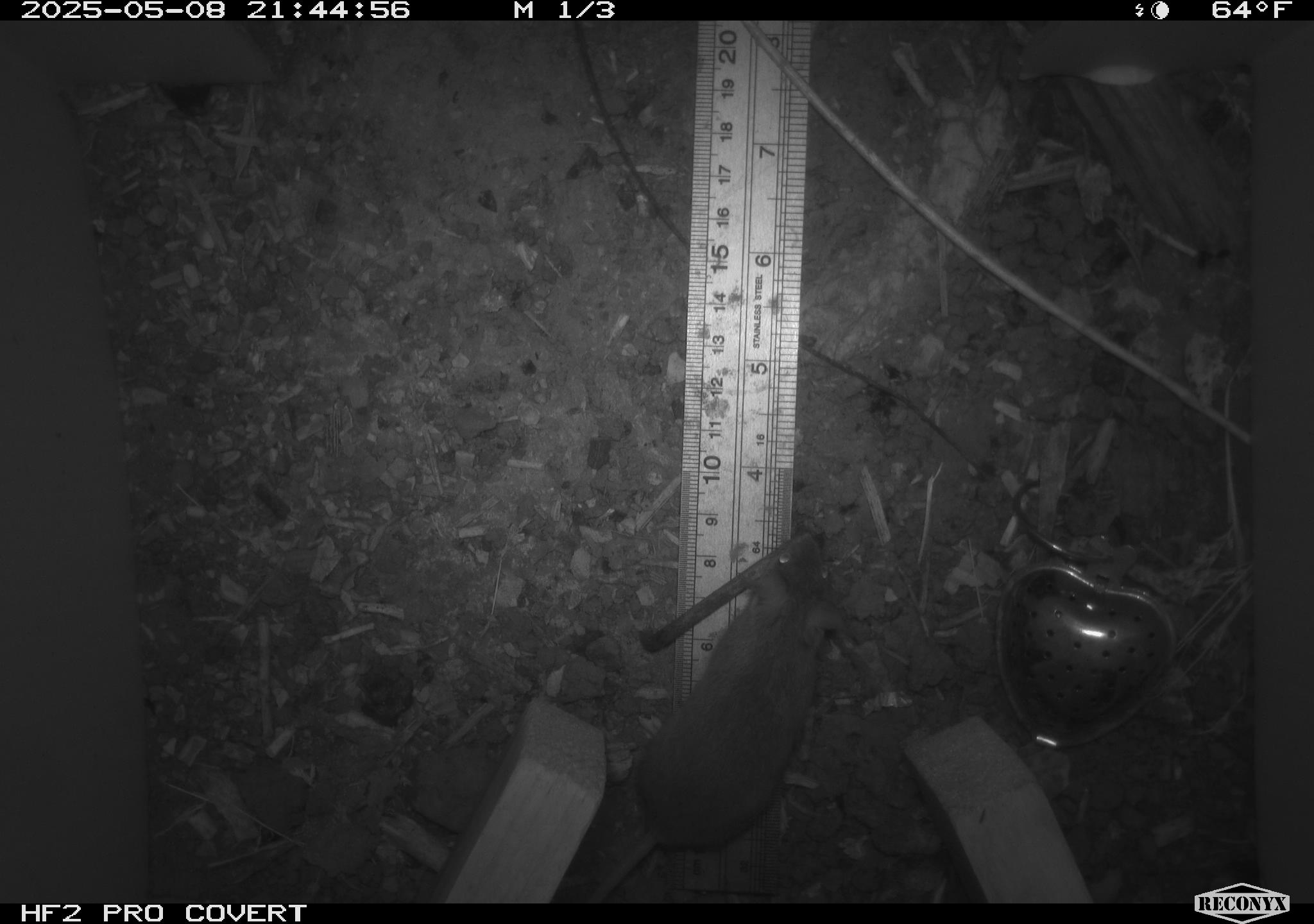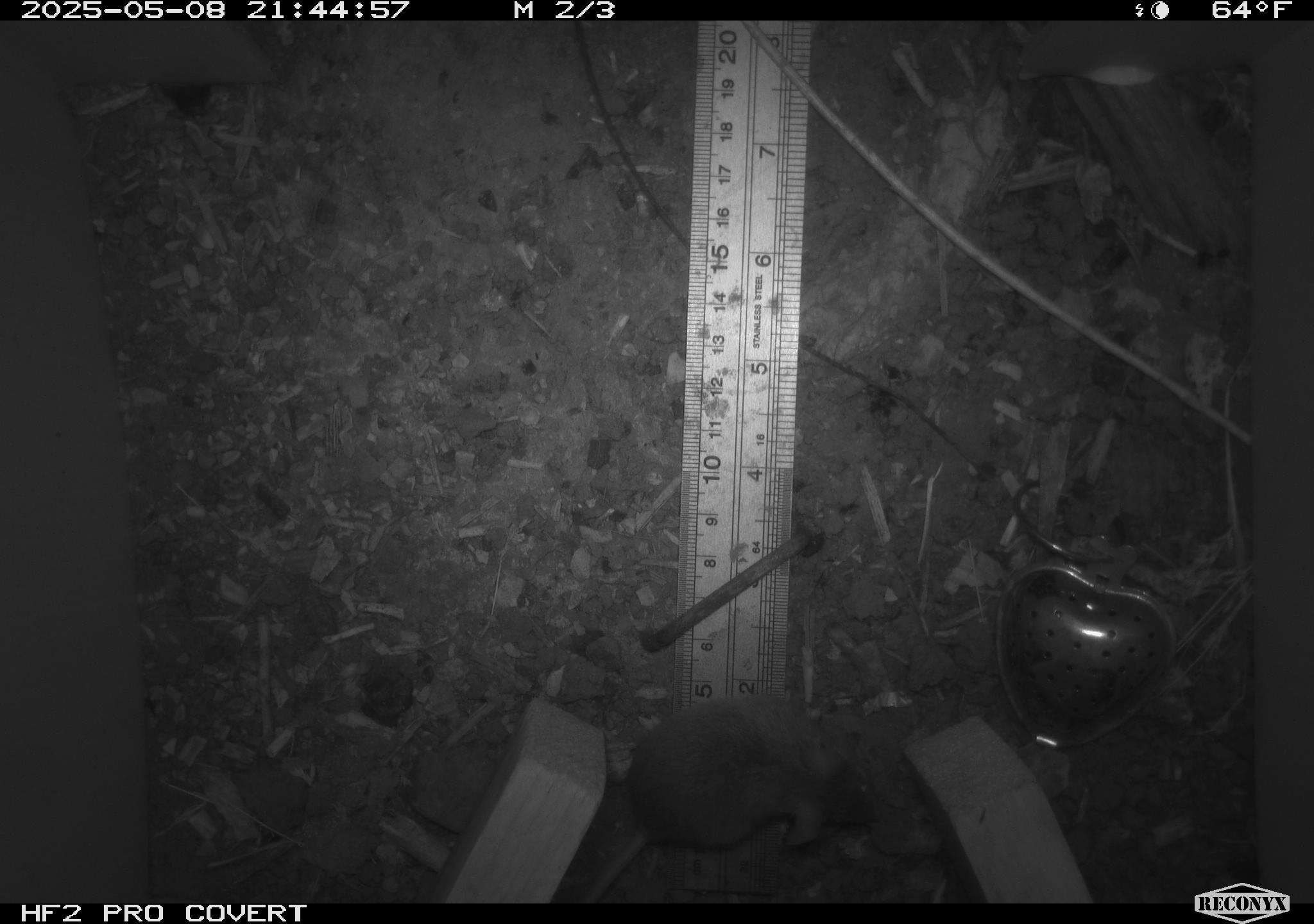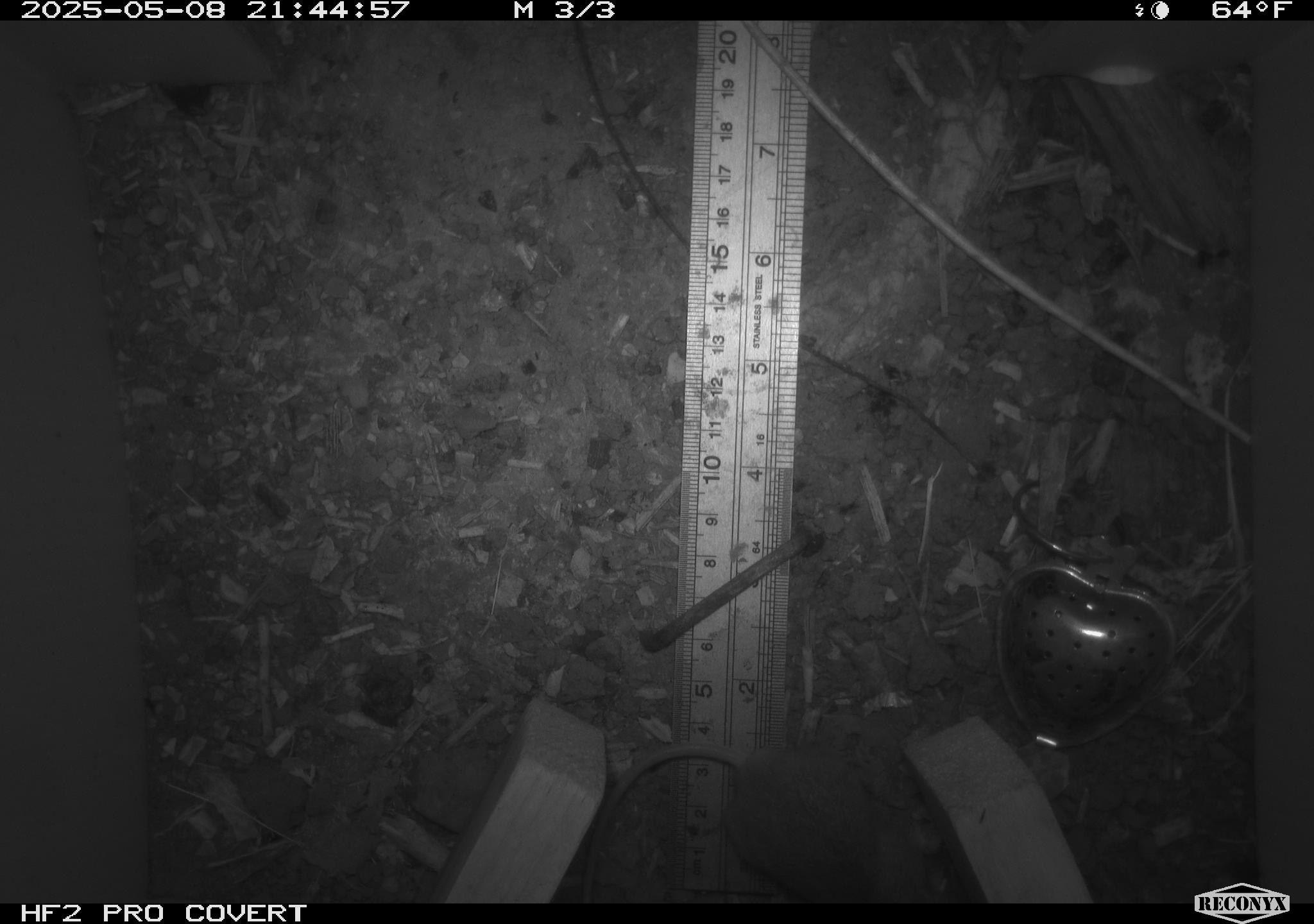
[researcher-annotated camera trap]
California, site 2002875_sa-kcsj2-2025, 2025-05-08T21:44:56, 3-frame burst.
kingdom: Animalia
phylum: Chordata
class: Mammalia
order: Rodentia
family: Muridae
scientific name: Muridae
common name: murids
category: muridae family